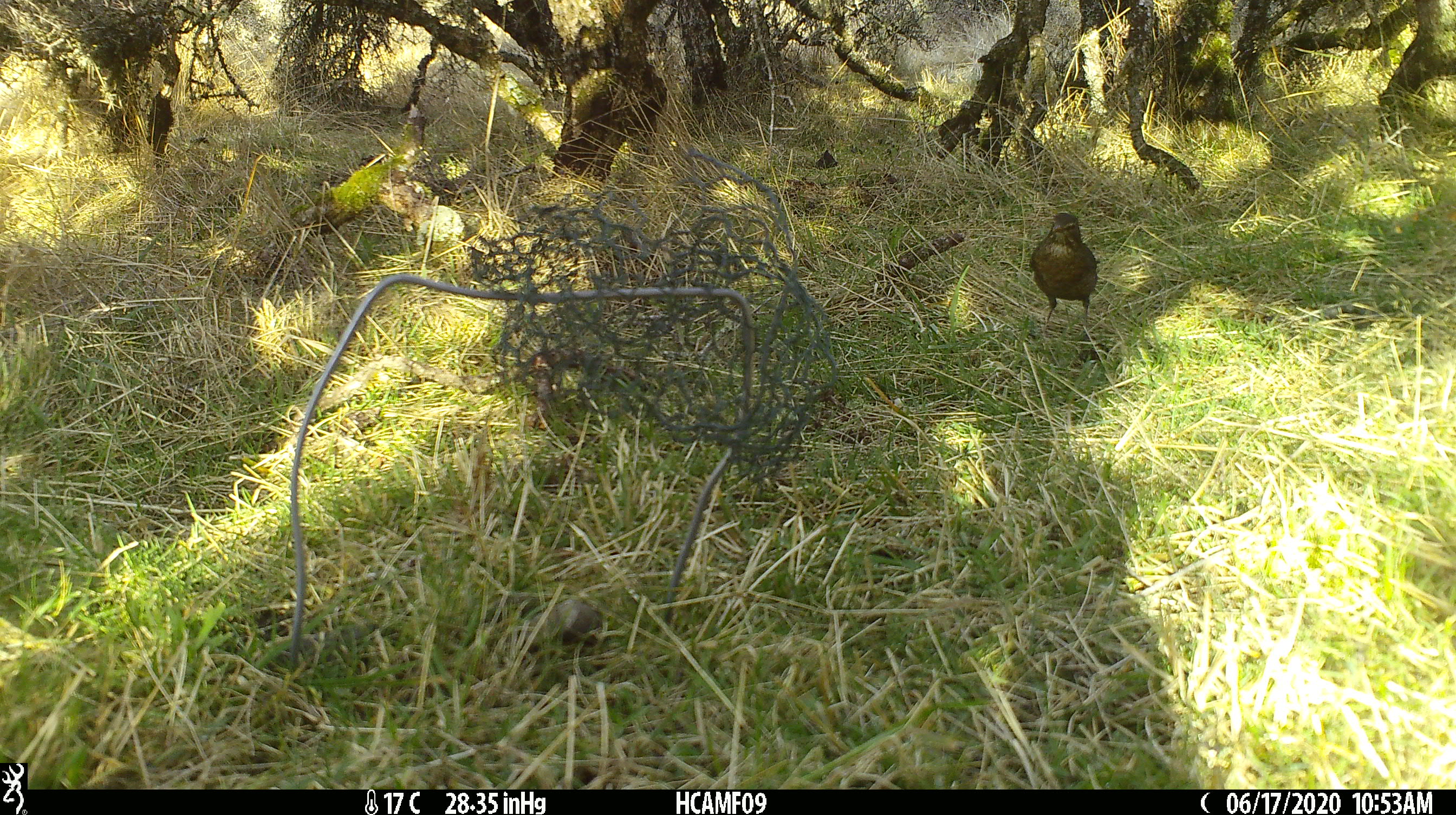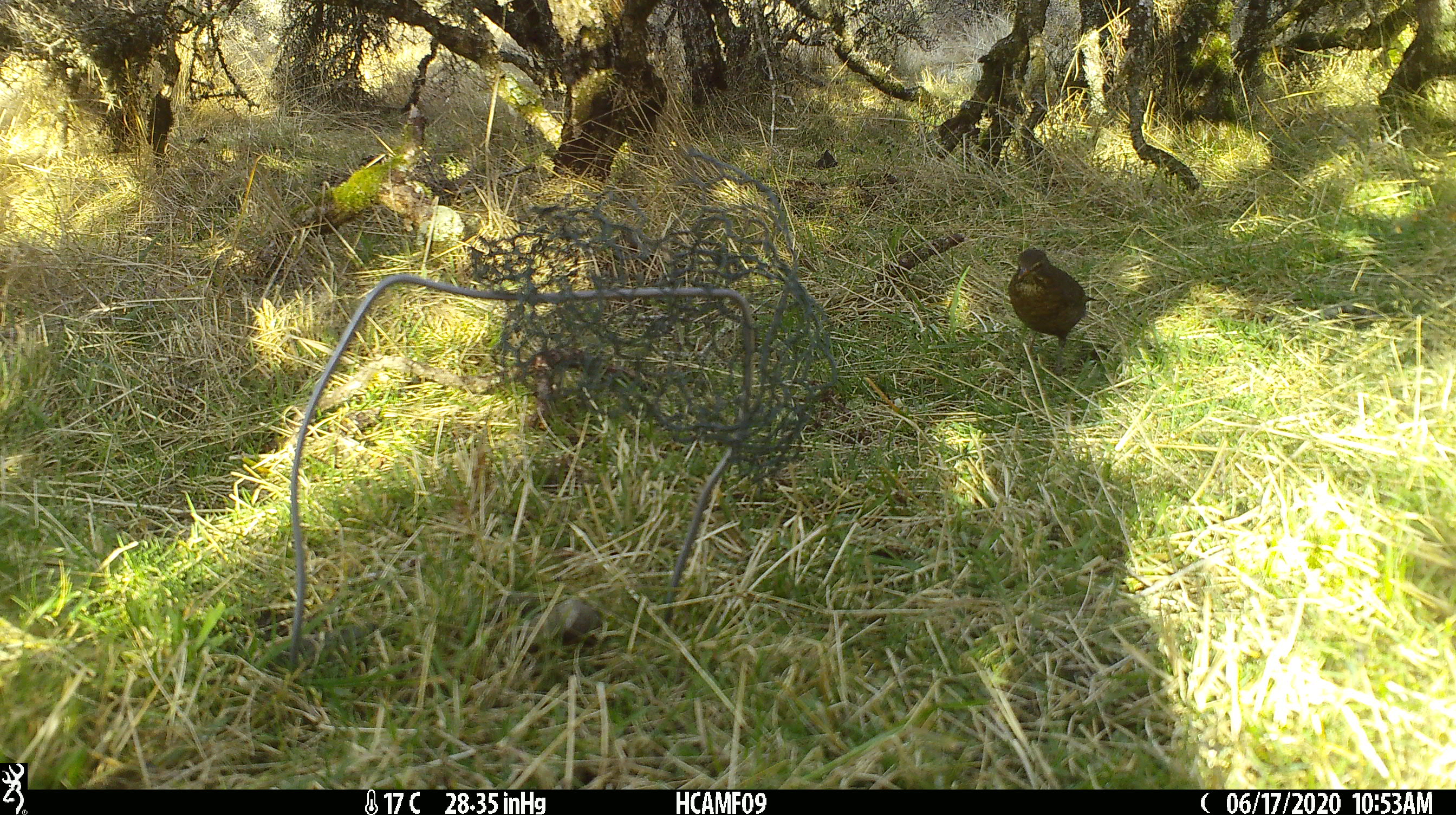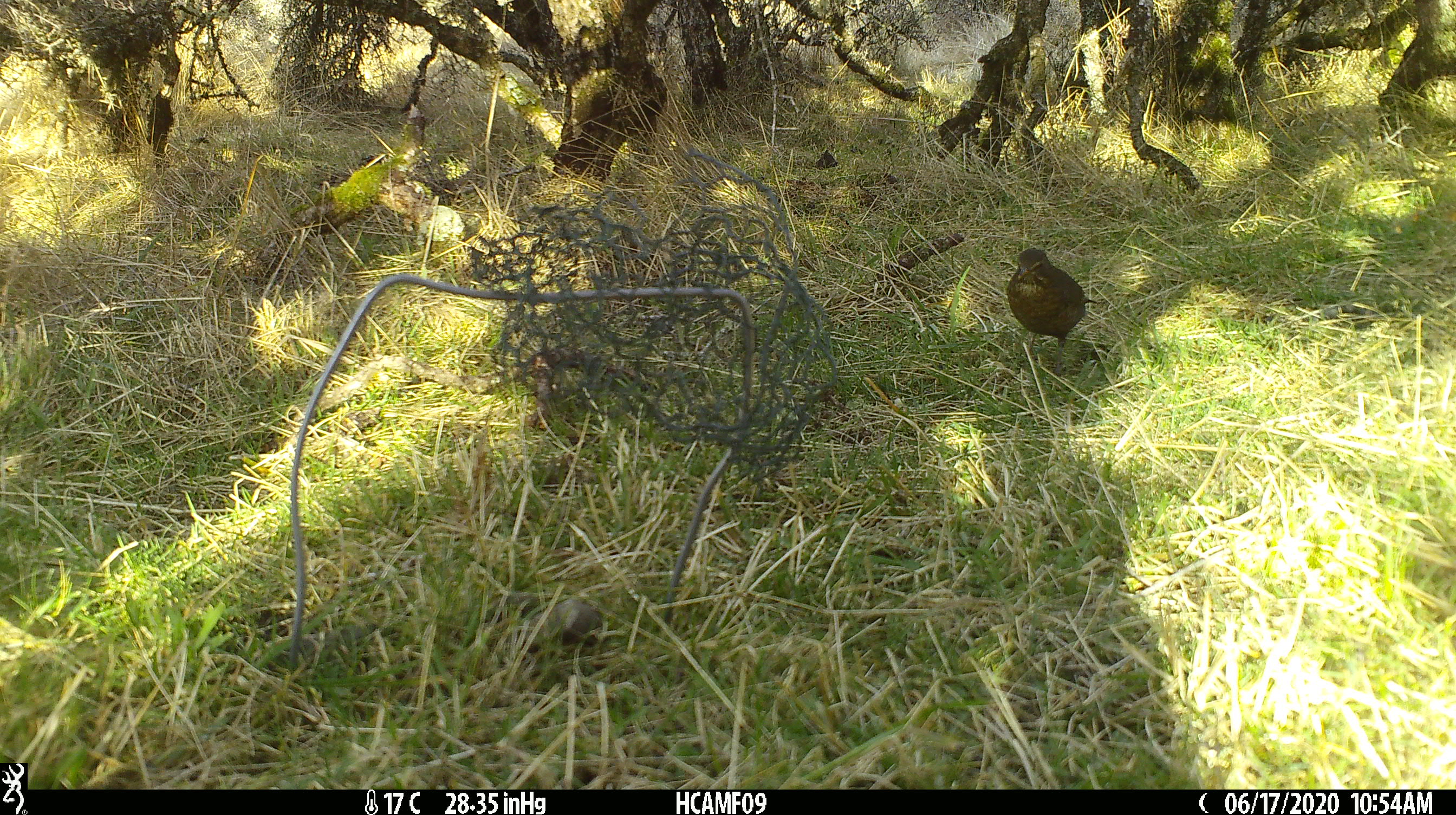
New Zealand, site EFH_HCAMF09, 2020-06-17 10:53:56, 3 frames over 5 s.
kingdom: Animalia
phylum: Chordata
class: Aves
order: Passeriformes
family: Turdidae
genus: Turdus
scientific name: Turdus philomelos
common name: song thrush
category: thrush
Thrush (song thrush) (Turdus philomelos).